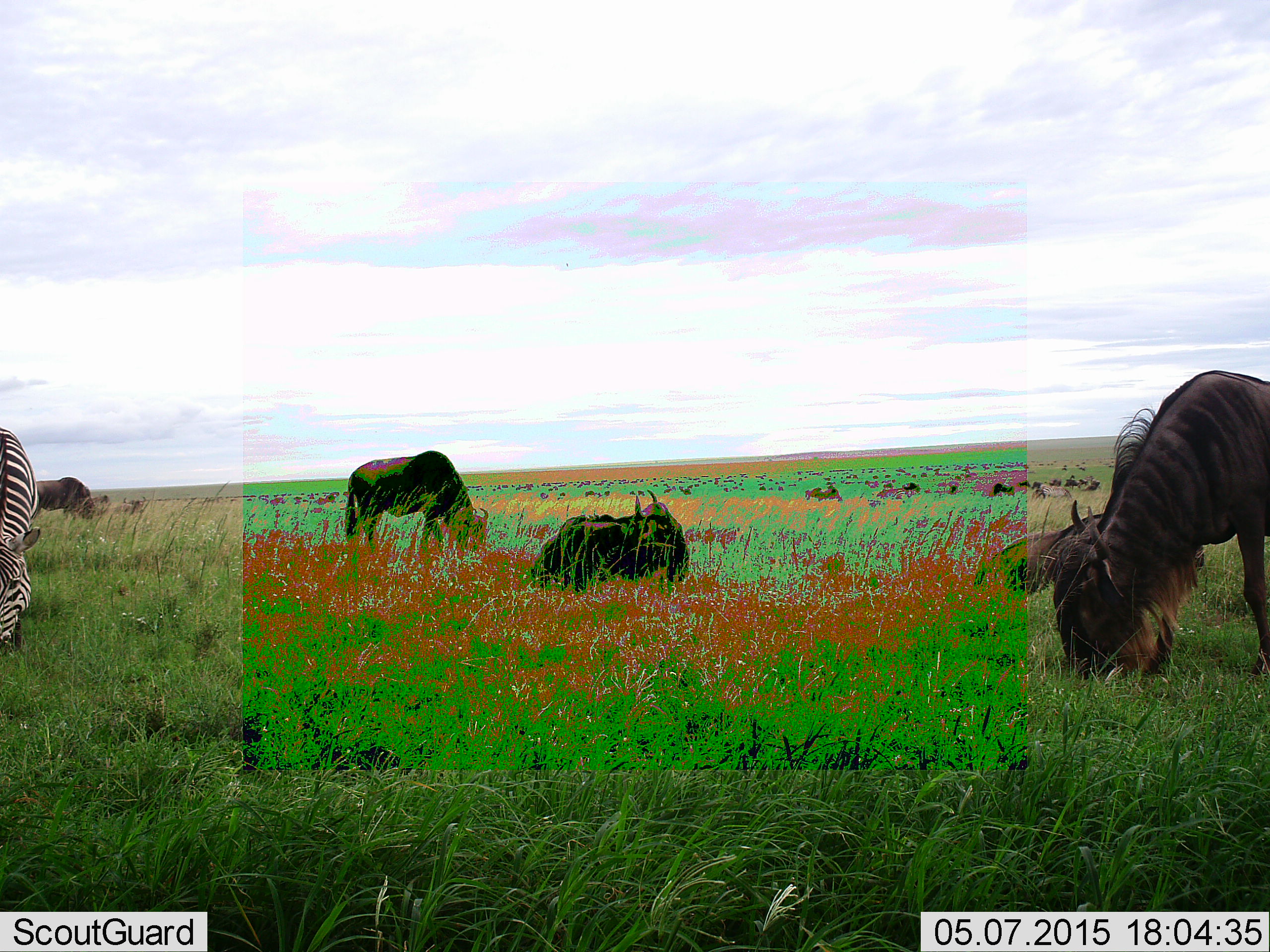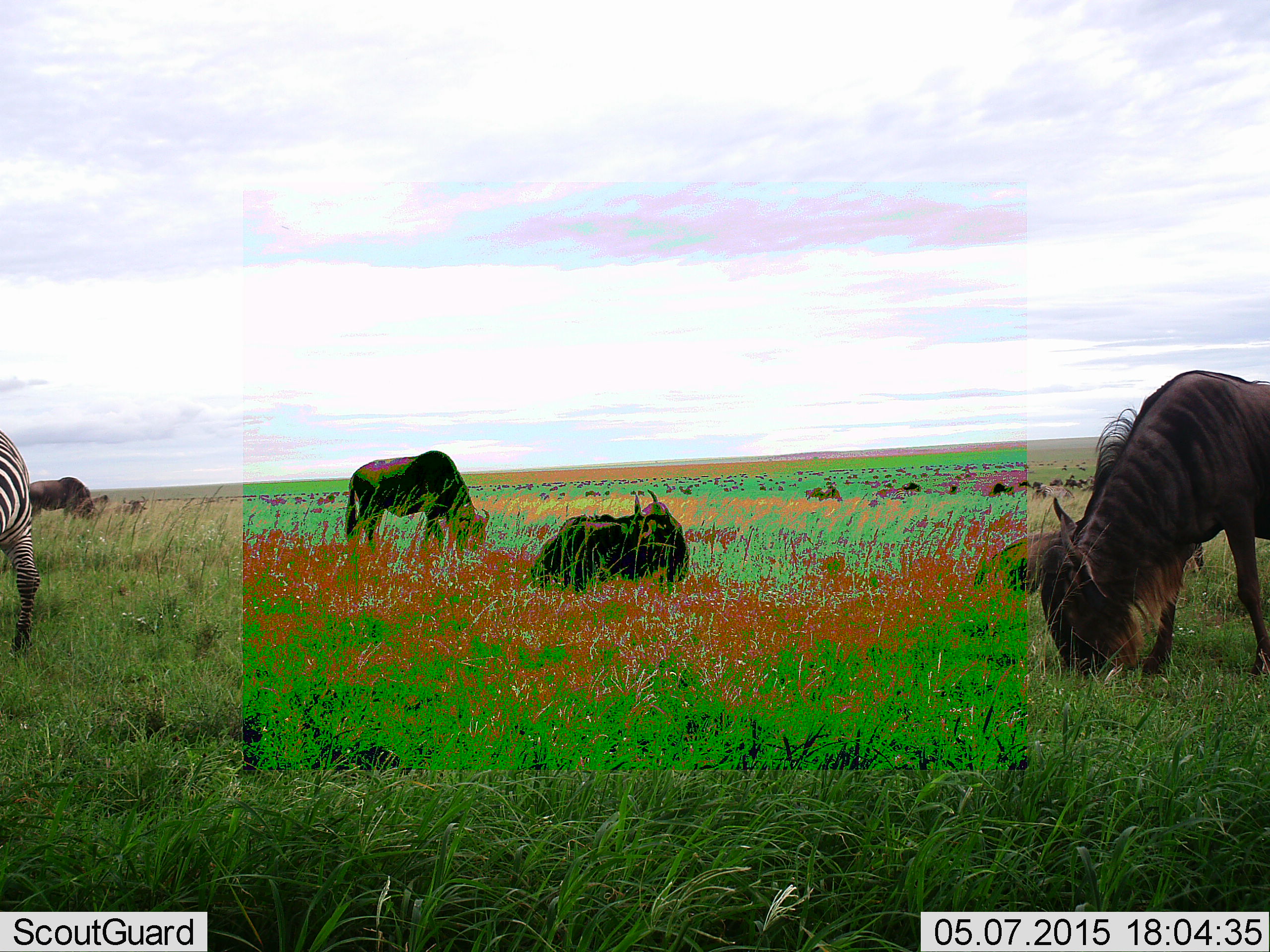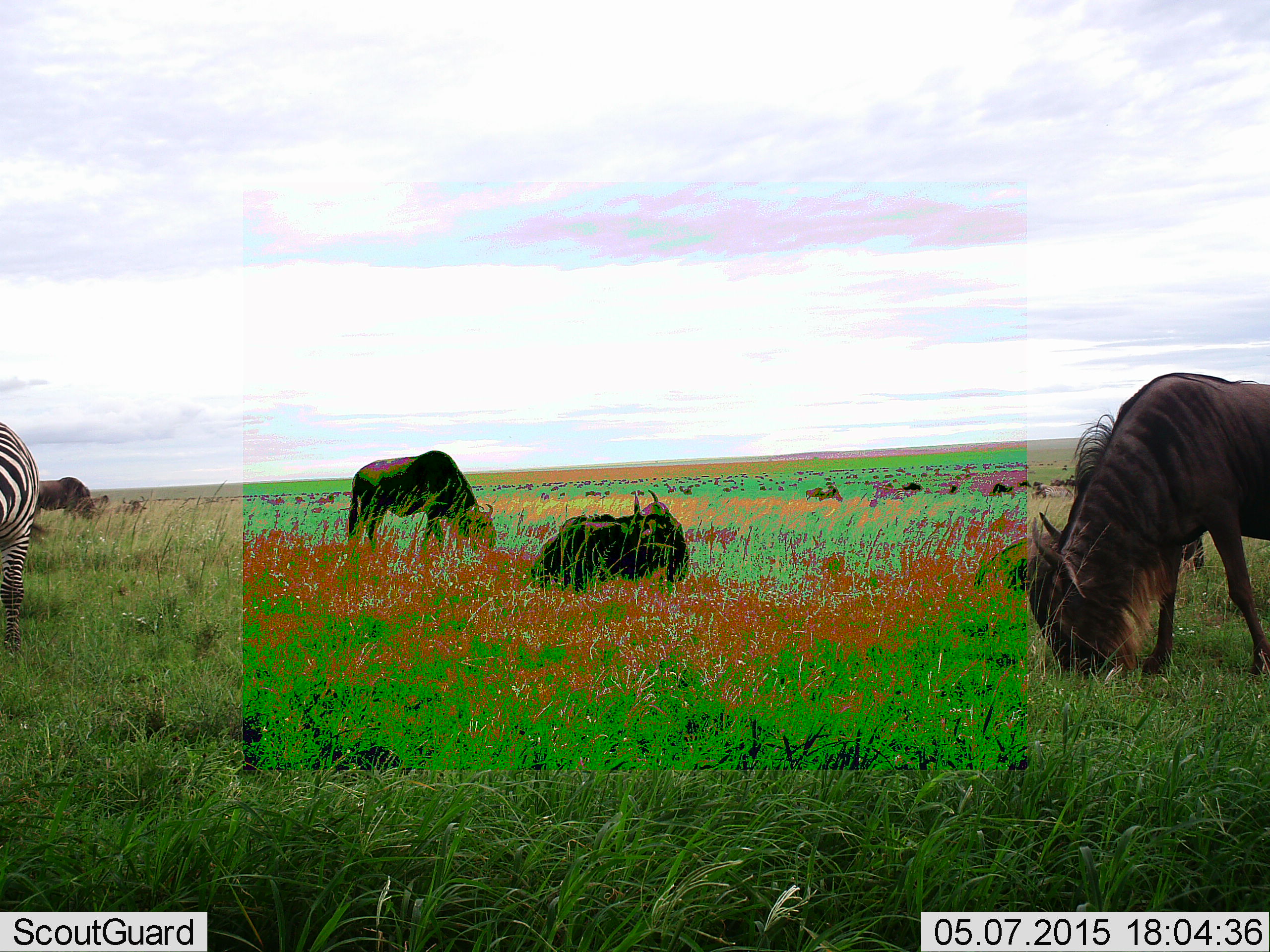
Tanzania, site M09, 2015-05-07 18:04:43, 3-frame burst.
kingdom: Animalia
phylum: Chordata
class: Mammalia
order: Artiodactyla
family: Bovidae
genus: Connochaetes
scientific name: Connochaetes taurinus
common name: blue wildebeest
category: wildebeest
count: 5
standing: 27%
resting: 91%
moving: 27%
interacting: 0%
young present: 0%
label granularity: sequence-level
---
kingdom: Animalia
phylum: Chordata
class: Mammalia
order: Perissodactyla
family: Equidae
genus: Equus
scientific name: Equus quagga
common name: plains zebra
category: zebra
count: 1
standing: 50%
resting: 0%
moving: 20%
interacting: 0%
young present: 0%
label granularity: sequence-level